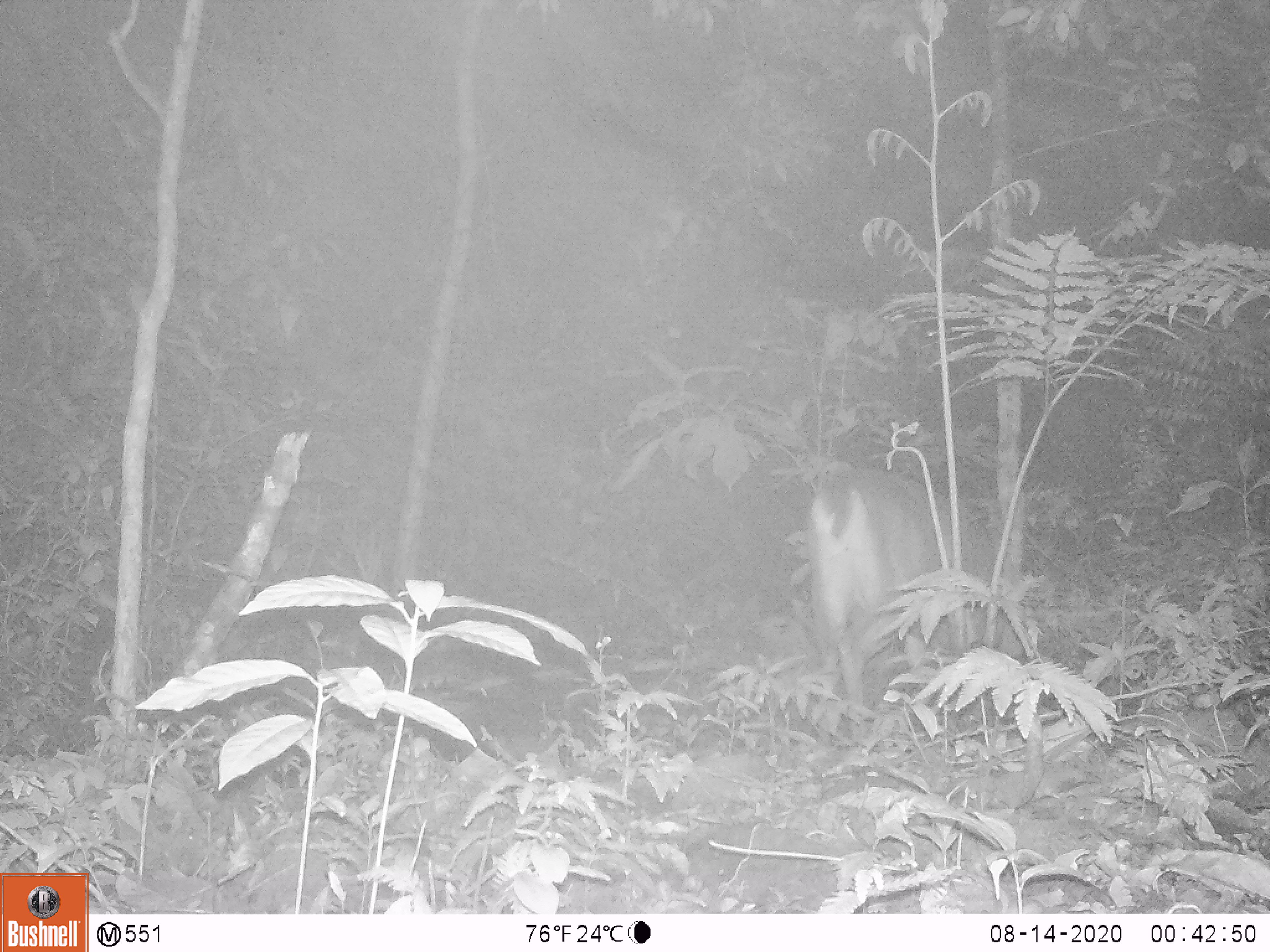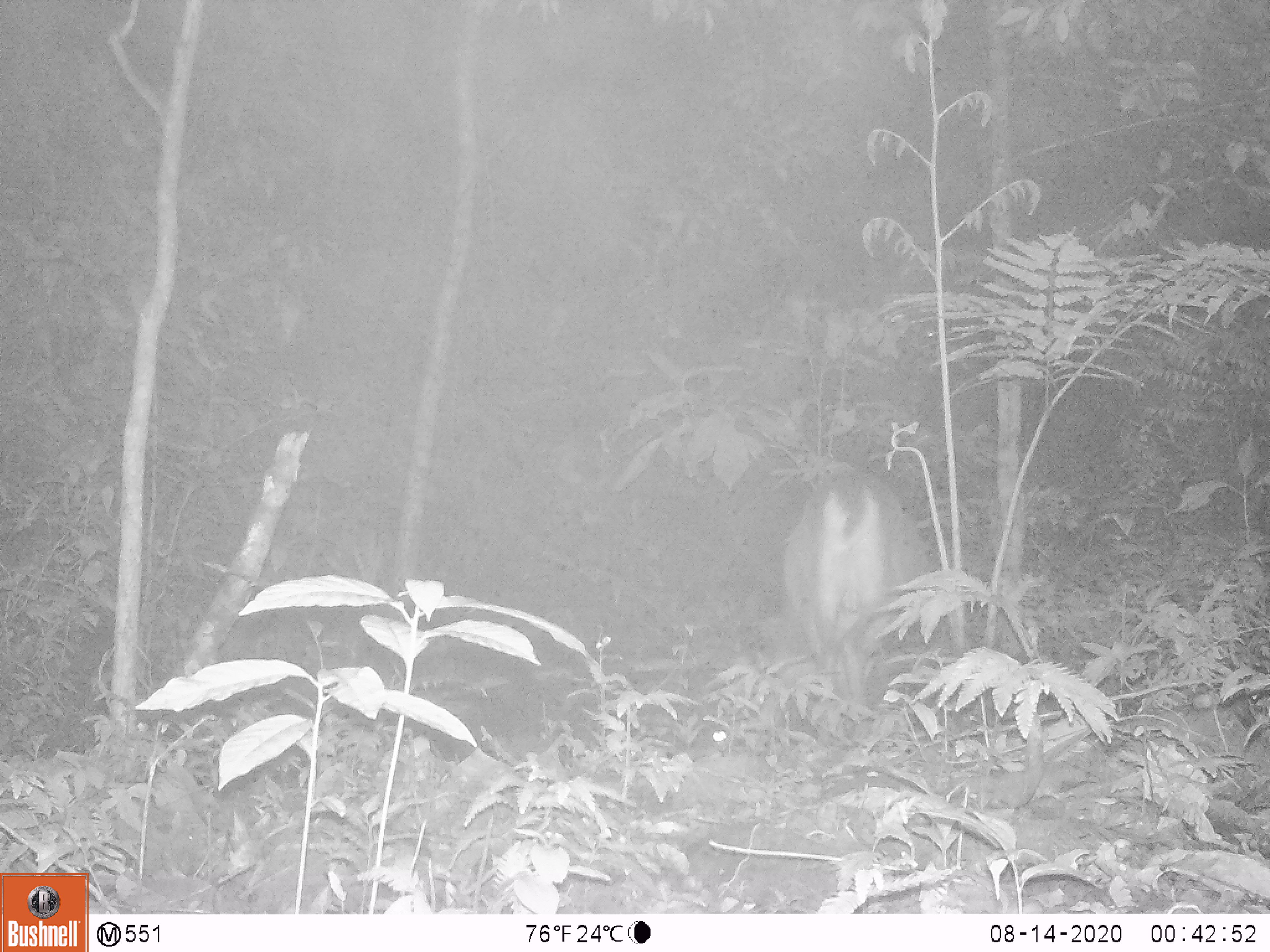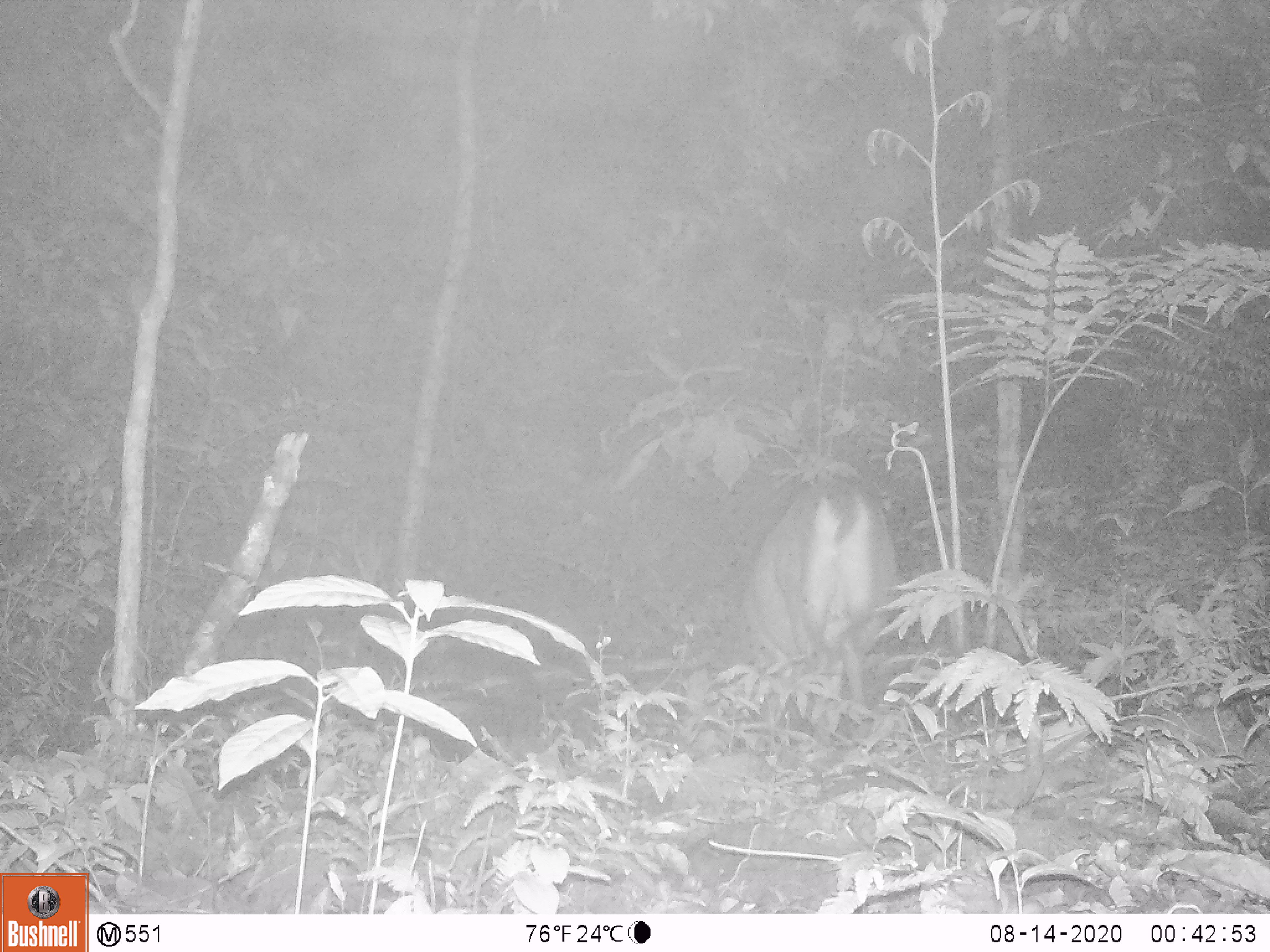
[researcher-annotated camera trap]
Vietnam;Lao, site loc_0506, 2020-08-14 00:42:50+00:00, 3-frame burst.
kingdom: Animalia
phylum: Chordata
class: Mammalia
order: Artiodactyla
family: Cervidae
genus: Muntiacus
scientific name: Muntiacus vuquangensis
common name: large-antlered muntjac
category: large antlered muntjac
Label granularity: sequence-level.